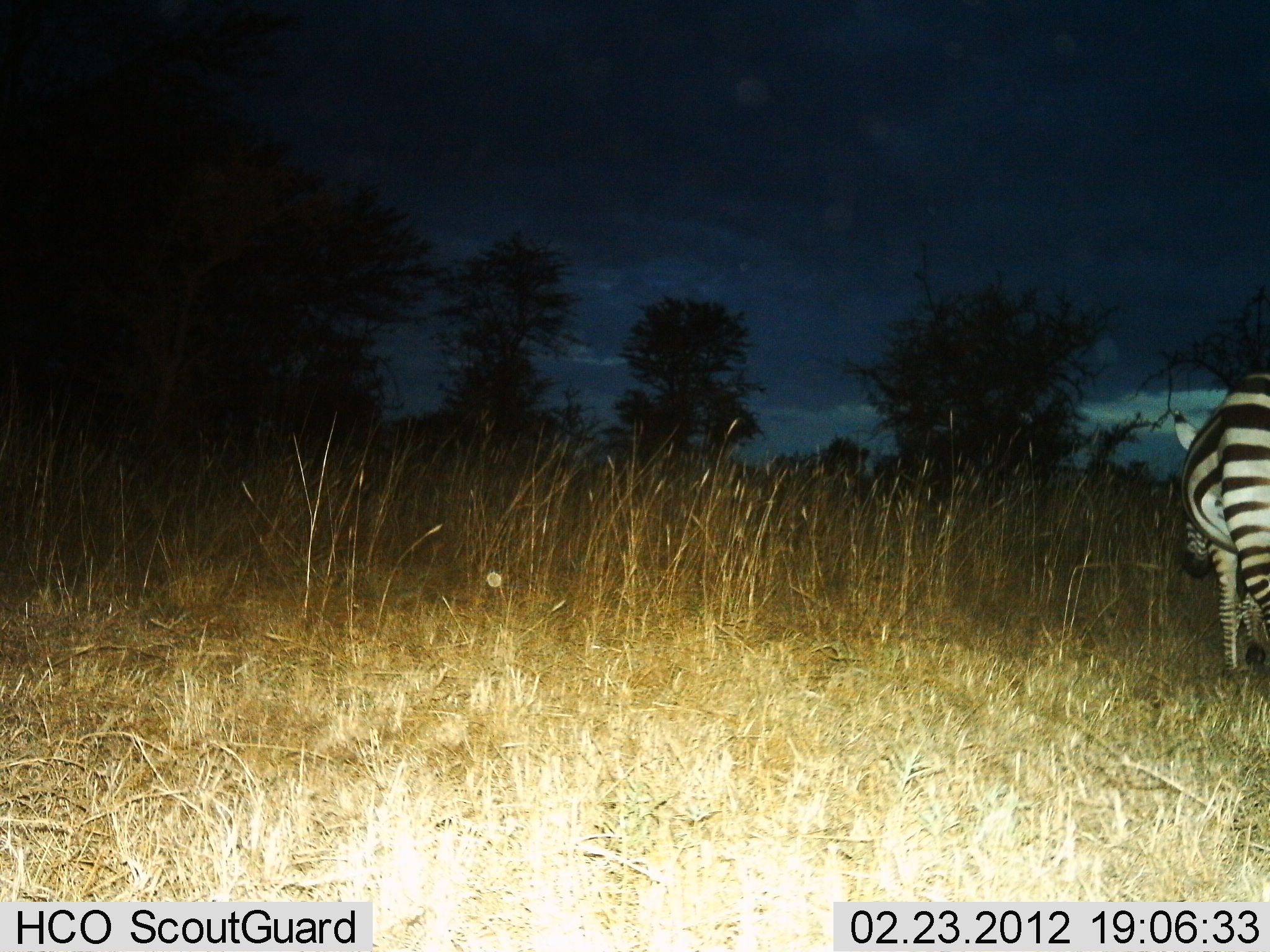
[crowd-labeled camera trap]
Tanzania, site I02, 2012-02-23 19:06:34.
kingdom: Animalia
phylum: Chordata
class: Mammalia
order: Perissodactyla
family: Equidae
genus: Equus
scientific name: Equus quagga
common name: plains zebra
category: zebra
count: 1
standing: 77%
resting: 0%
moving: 19%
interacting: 0%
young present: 0%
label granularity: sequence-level